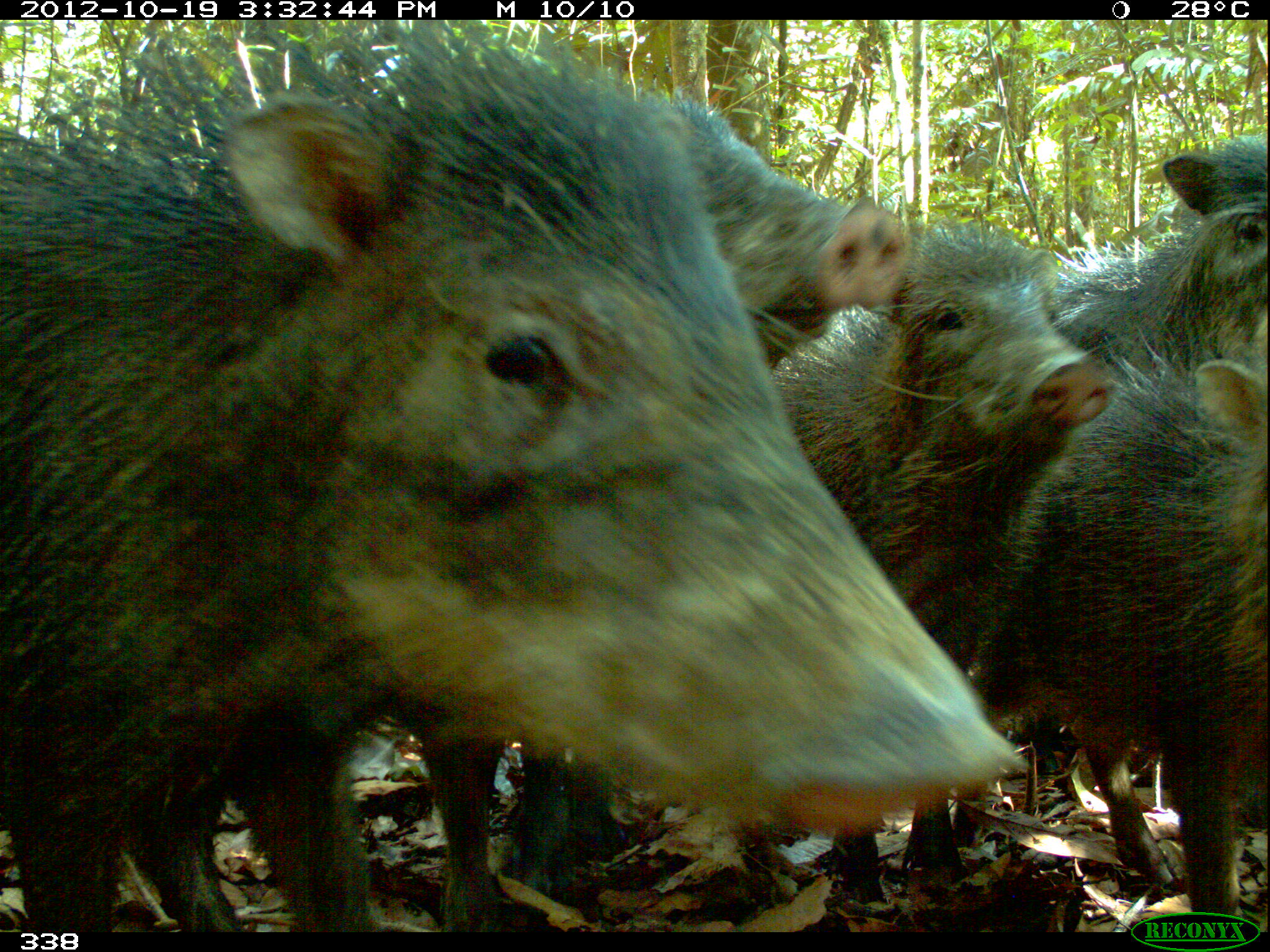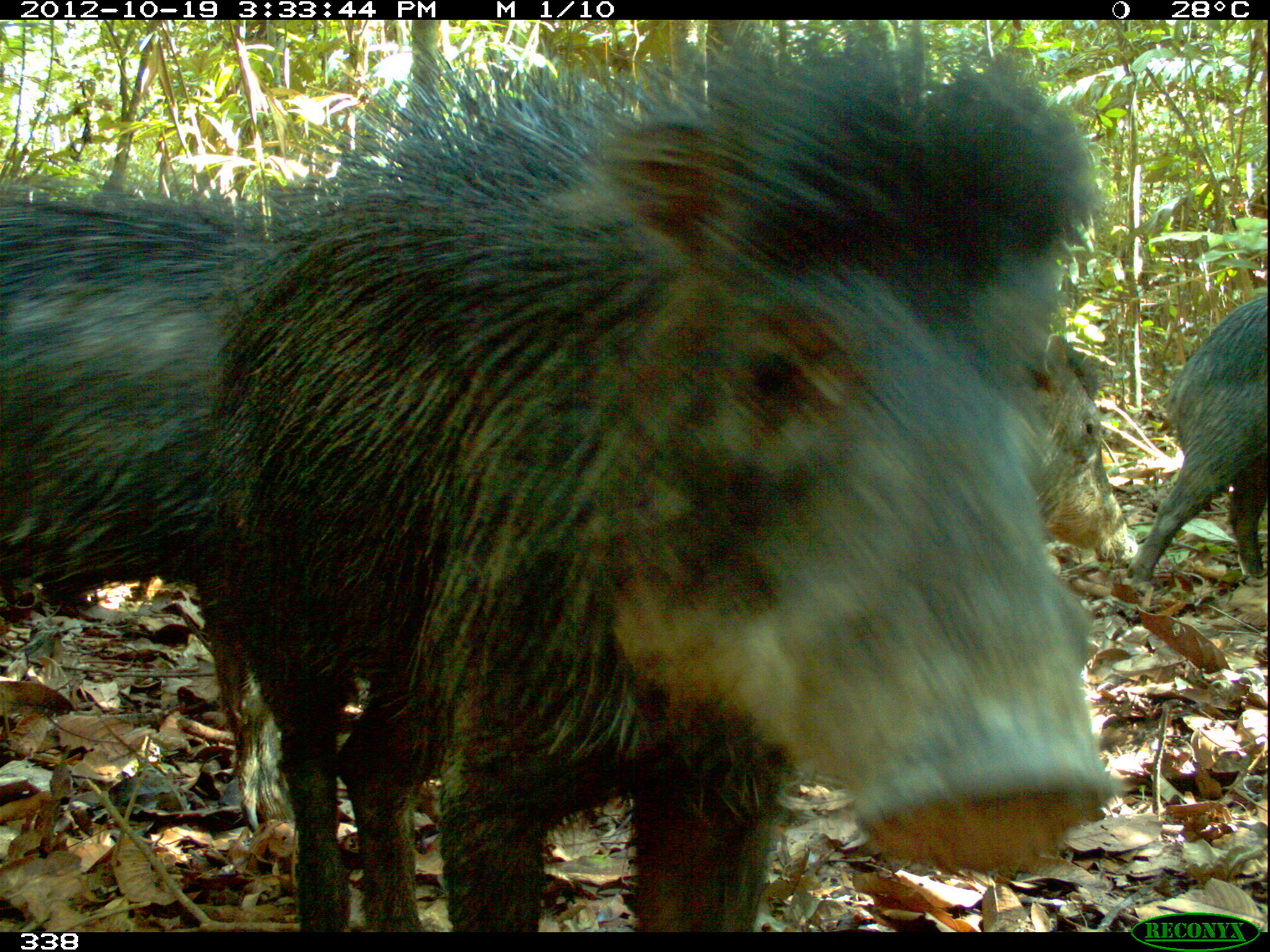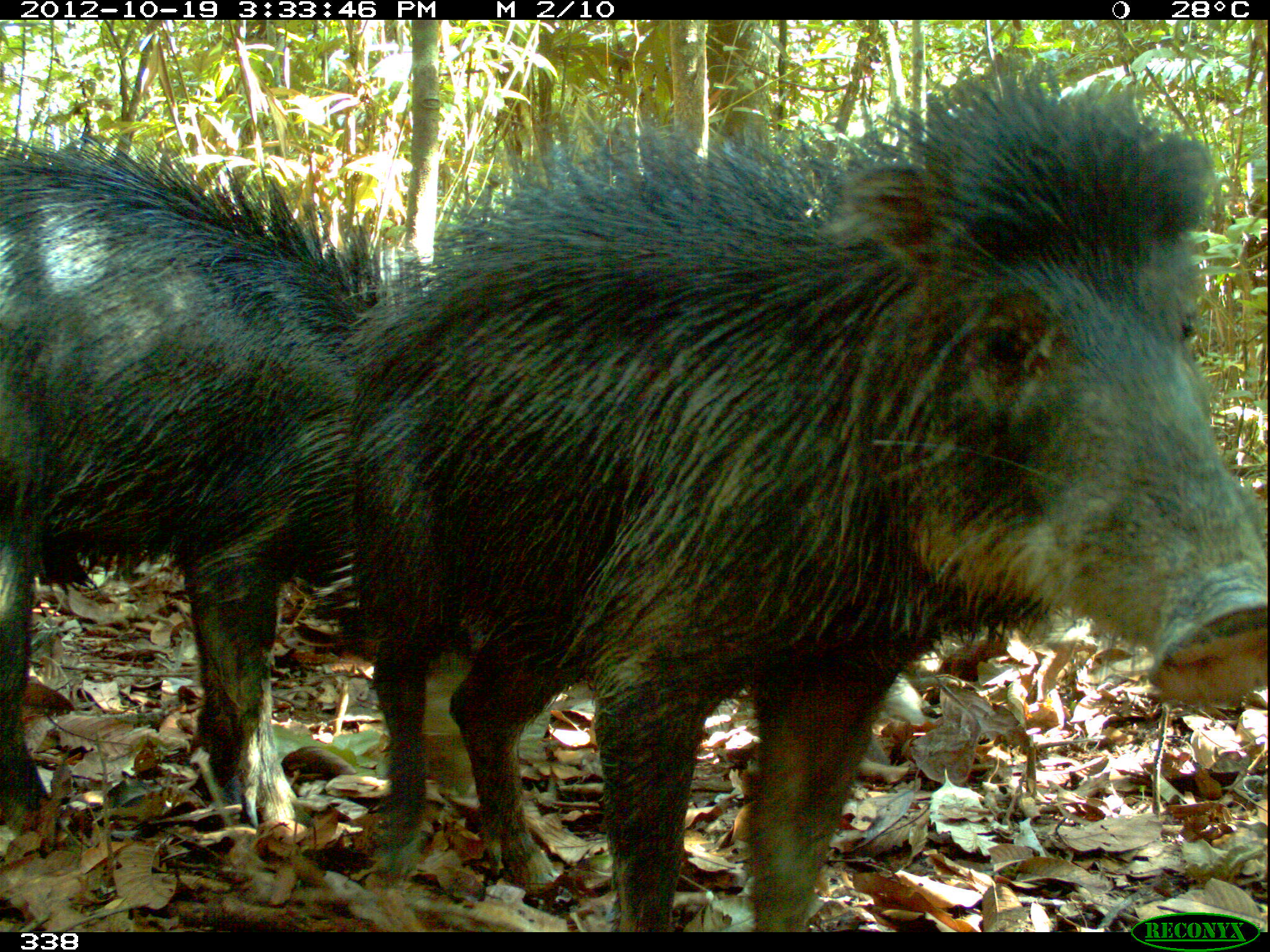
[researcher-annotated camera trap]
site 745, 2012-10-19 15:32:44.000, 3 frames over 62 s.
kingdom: Animalia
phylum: Chordata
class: Mammalia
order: Artiodactyla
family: Tayassuidae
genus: Tayassu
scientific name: Tayassu pecari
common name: white-lipped peccary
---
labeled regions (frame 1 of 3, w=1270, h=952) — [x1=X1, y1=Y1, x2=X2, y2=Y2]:
tayassu pecari: [x1=0, y1=16, x2=1032, y2=932]; [x1=491, y1=77, x2=916, y2=893]; [x1=759, y1=205, x2=1119, y2=903]; [x1=961, y1=327, x2=1267, y2=889]; [x1=1030, y1=131, x2=1270, y2=405]